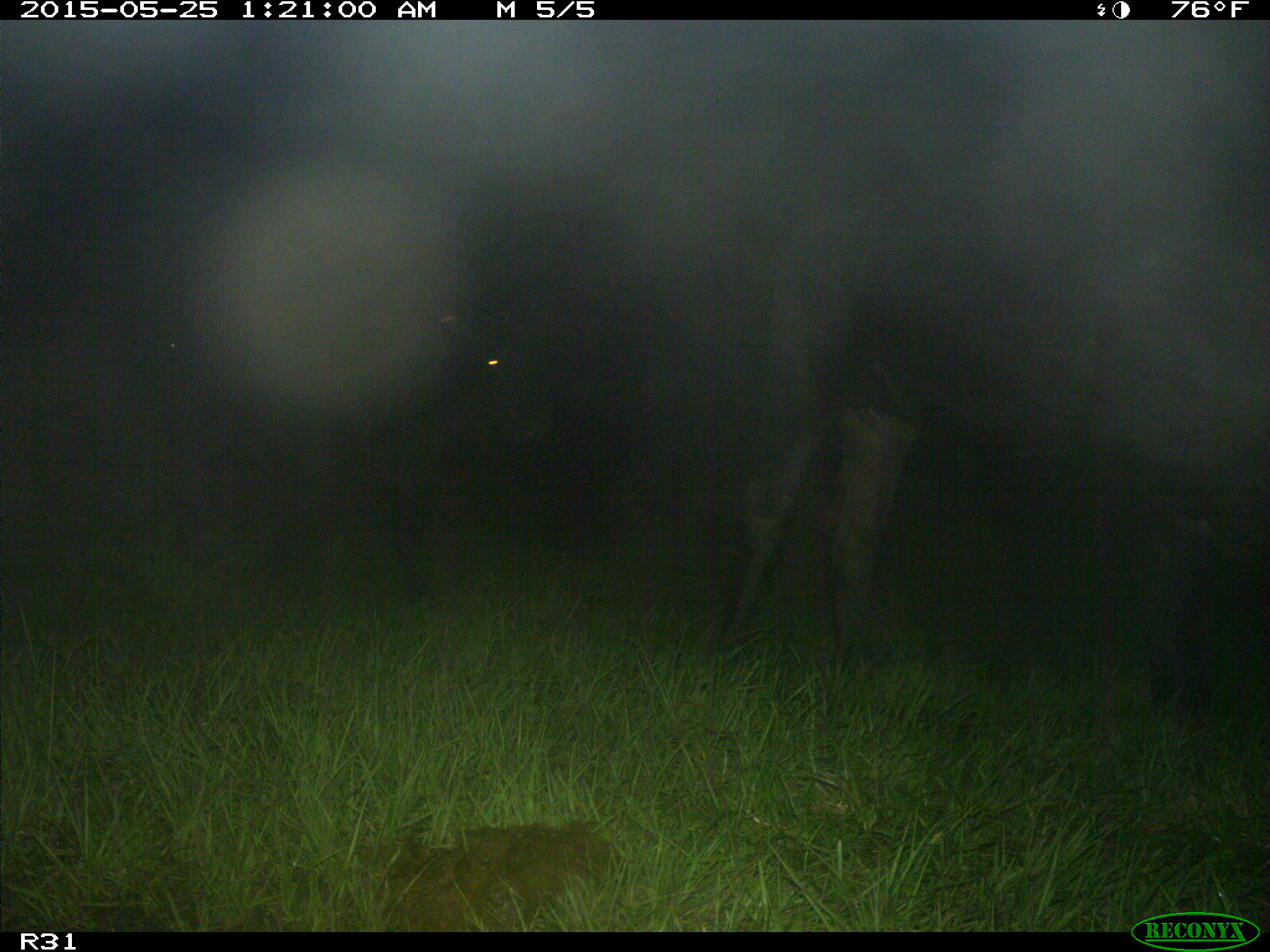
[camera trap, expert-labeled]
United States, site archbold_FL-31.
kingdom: Animalia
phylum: Chordata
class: Mammalia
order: Artiodactyla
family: Bovidae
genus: Bos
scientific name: Bos taurus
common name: domestic cow